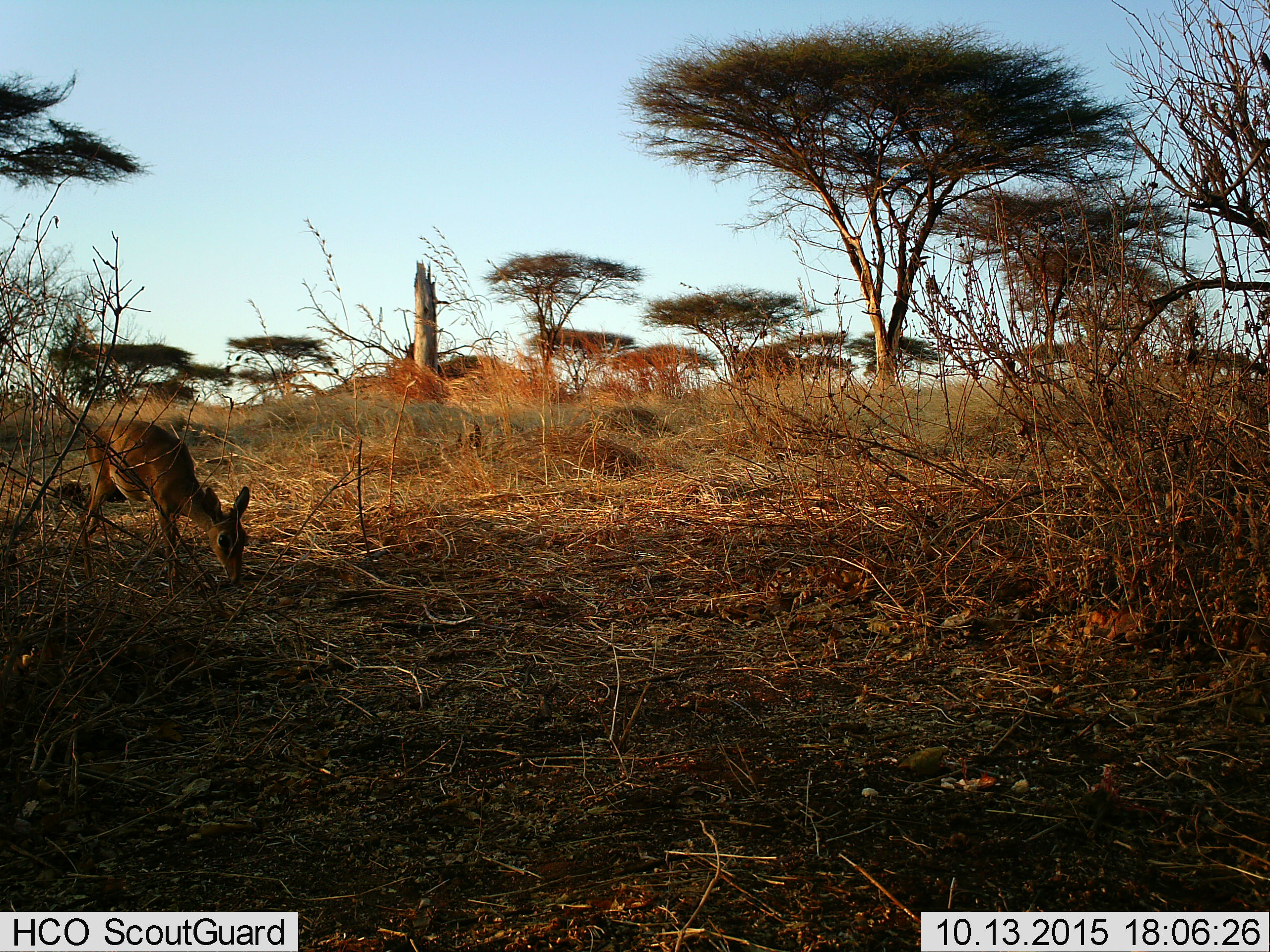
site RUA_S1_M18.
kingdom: Animalia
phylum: Chordata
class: Mammalia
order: Artiodactyla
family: Bovidae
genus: Madoqua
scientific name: Madoqua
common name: dik-dik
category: dikdik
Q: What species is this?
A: Dikdik (dik-dik) (Madoqua).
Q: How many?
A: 1.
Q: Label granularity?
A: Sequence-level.